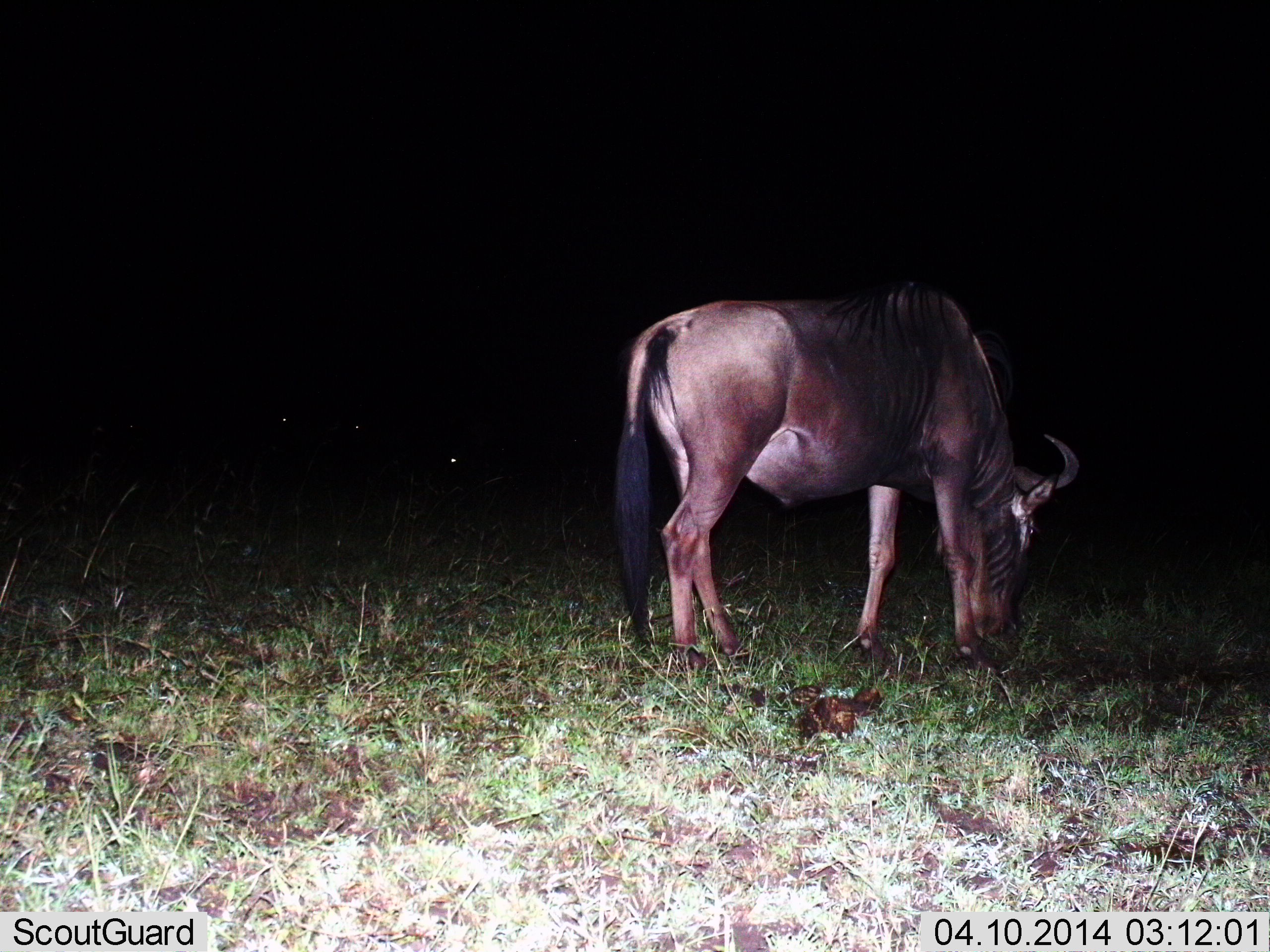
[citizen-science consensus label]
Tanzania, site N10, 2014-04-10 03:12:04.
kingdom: Animalia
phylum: Chordata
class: Mammalia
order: Artiodactyla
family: Bovidae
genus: Connochaetes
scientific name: Connochaetes taurinus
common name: blue wildebeest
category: wildebeest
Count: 1.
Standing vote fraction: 10%.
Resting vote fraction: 0%.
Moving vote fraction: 0%.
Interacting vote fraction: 0%.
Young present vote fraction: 0%.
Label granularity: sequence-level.